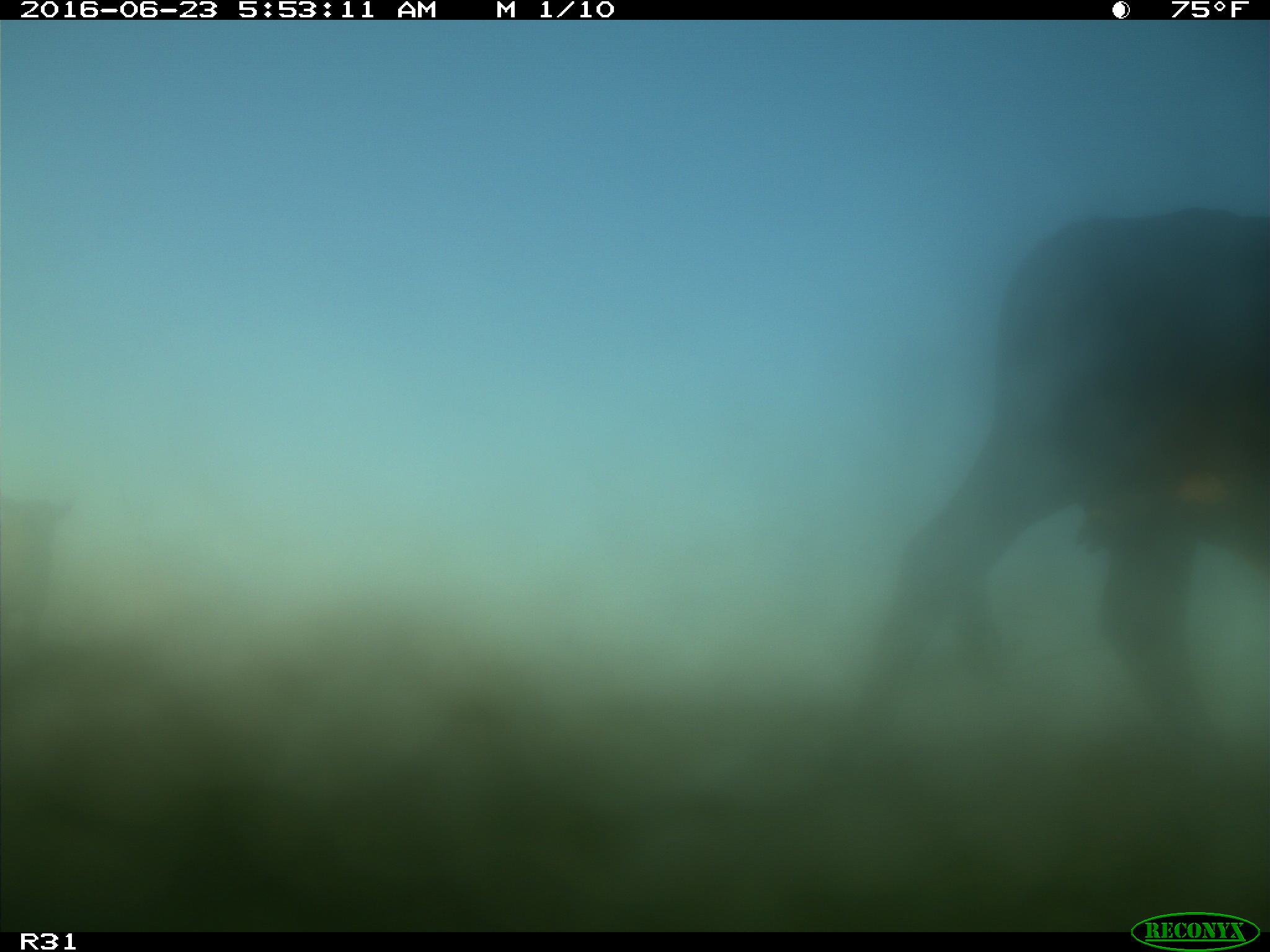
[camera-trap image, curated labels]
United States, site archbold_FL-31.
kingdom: Animalia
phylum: Chordata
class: Mammalia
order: Artiodactyla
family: Bovidae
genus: Bos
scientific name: Bos taurus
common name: domestic cow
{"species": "Bos taurus (domestic cow)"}